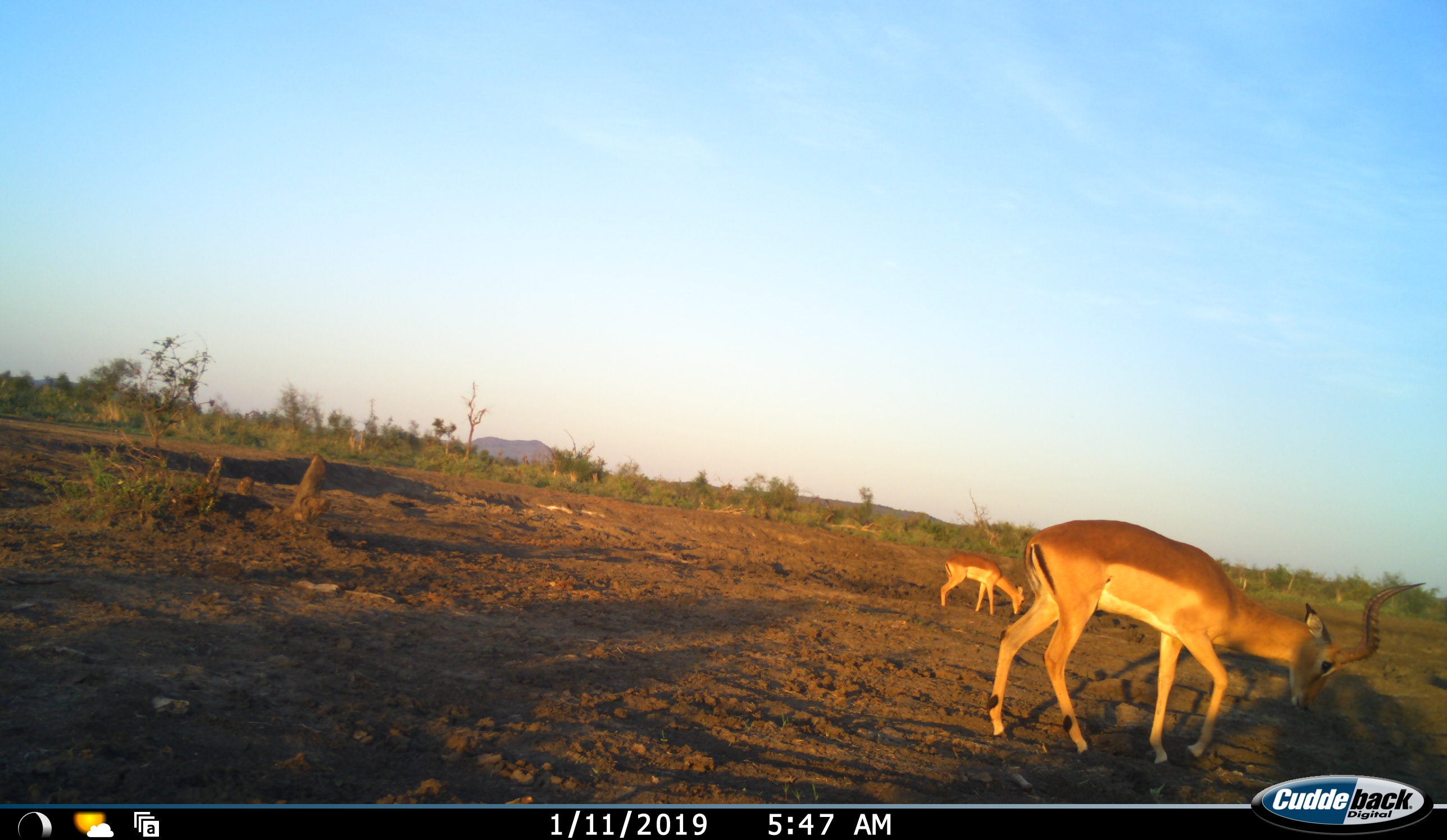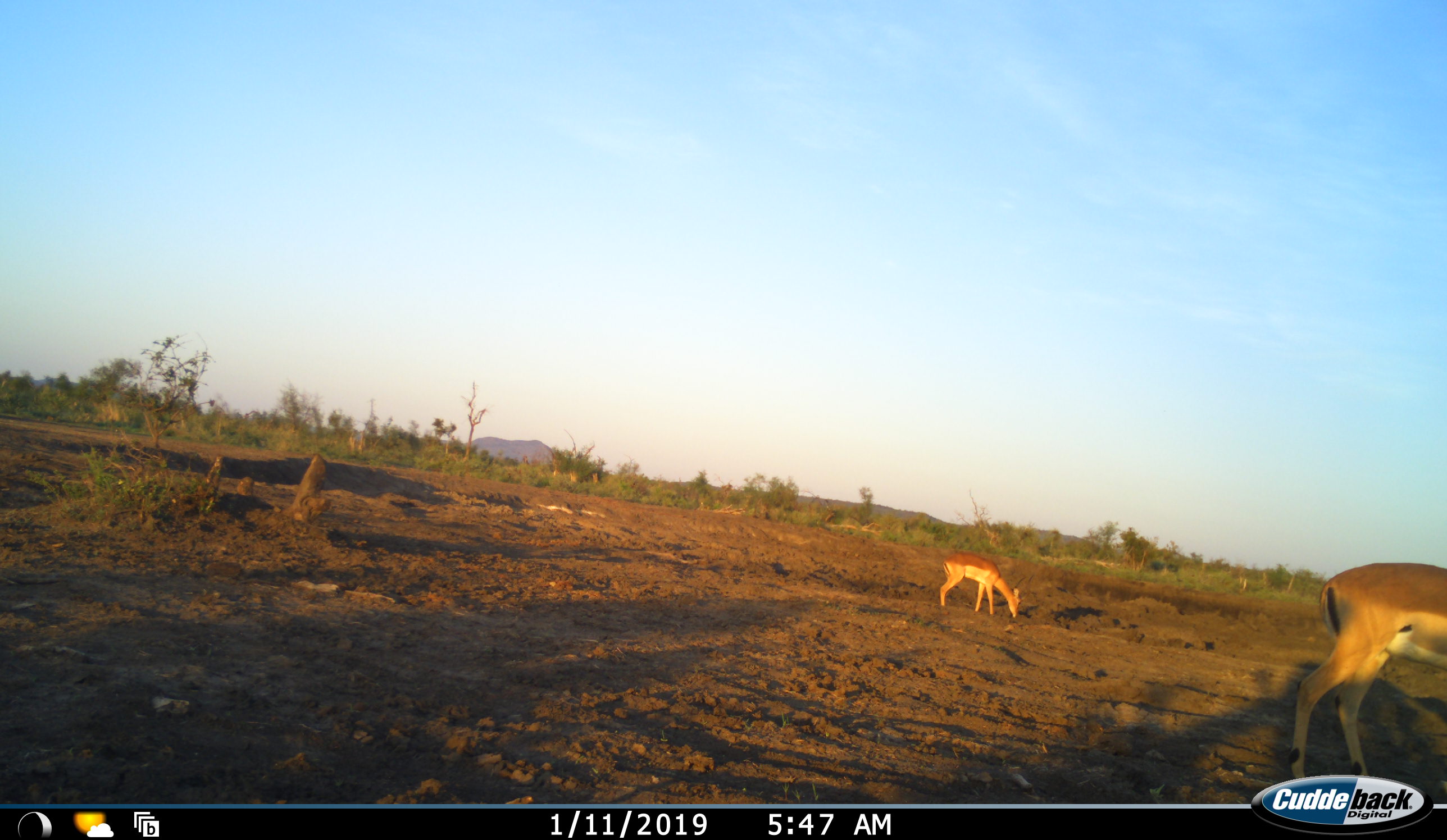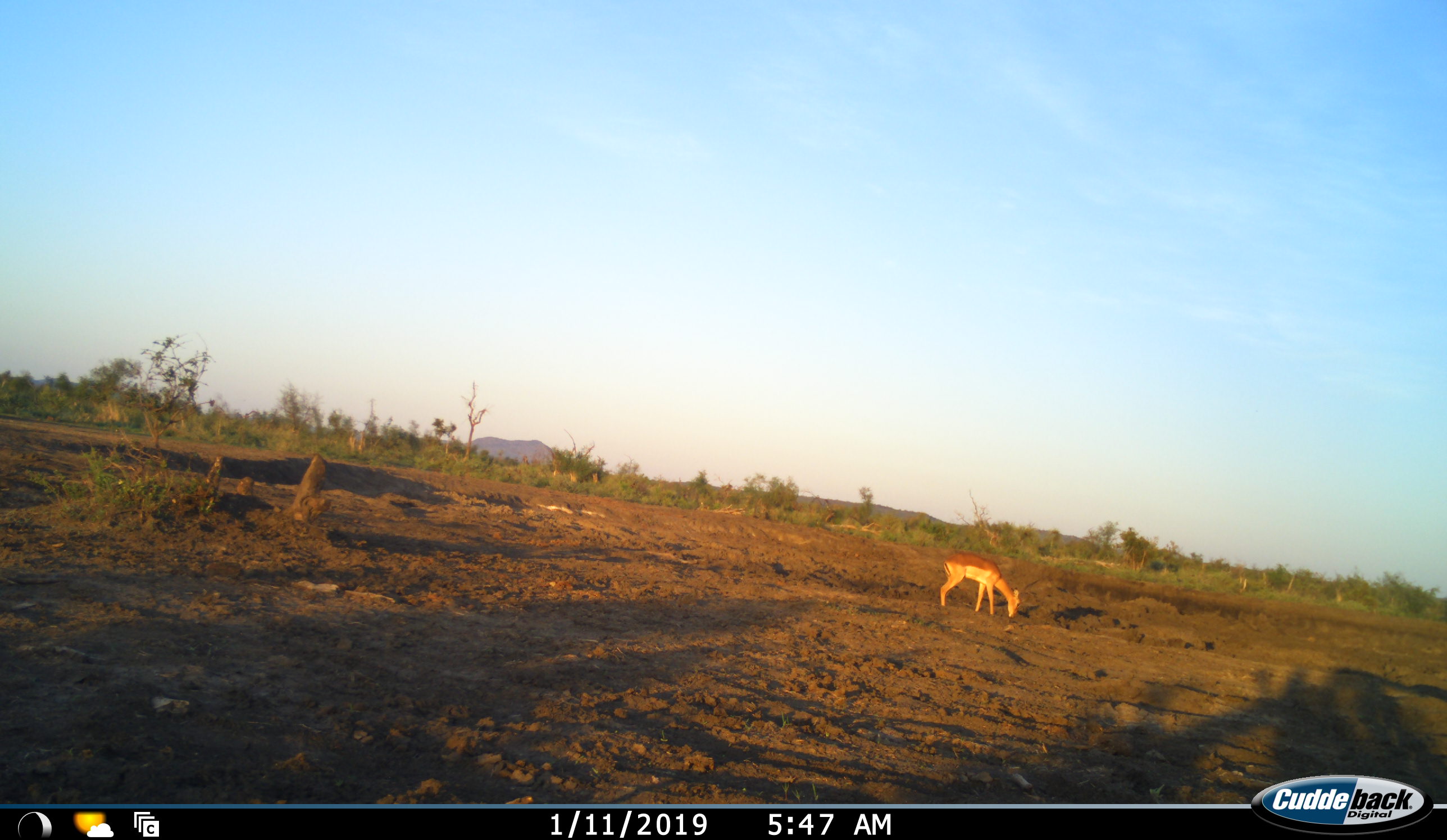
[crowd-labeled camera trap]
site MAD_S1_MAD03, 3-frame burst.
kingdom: Animalia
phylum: Chordata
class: Mammalia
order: Artiodactyla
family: Bovidae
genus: Aepyceros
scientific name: Aepyceros melampus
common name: impala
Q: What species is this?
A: Impala (Aepyceros melampus).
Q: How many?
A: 2.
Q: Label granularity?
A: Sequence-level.